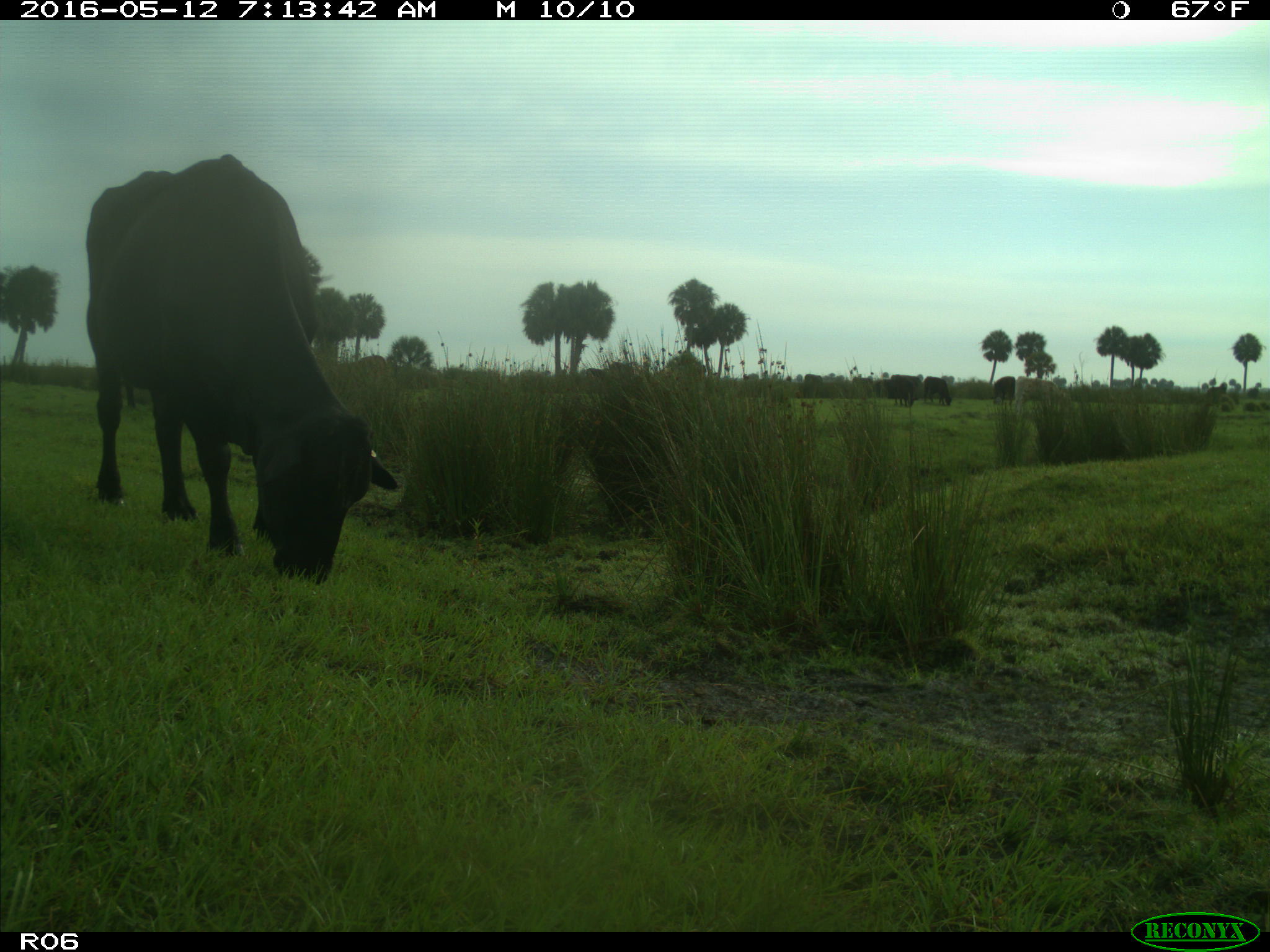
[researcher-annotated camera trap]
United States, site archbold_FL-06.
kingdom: Animalia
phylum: Chordata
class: Mammalia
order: Artiodactyla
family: Bovidae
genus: Bos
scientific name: Bos taurus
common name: domestic cow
Bos taurus (domestic cow).